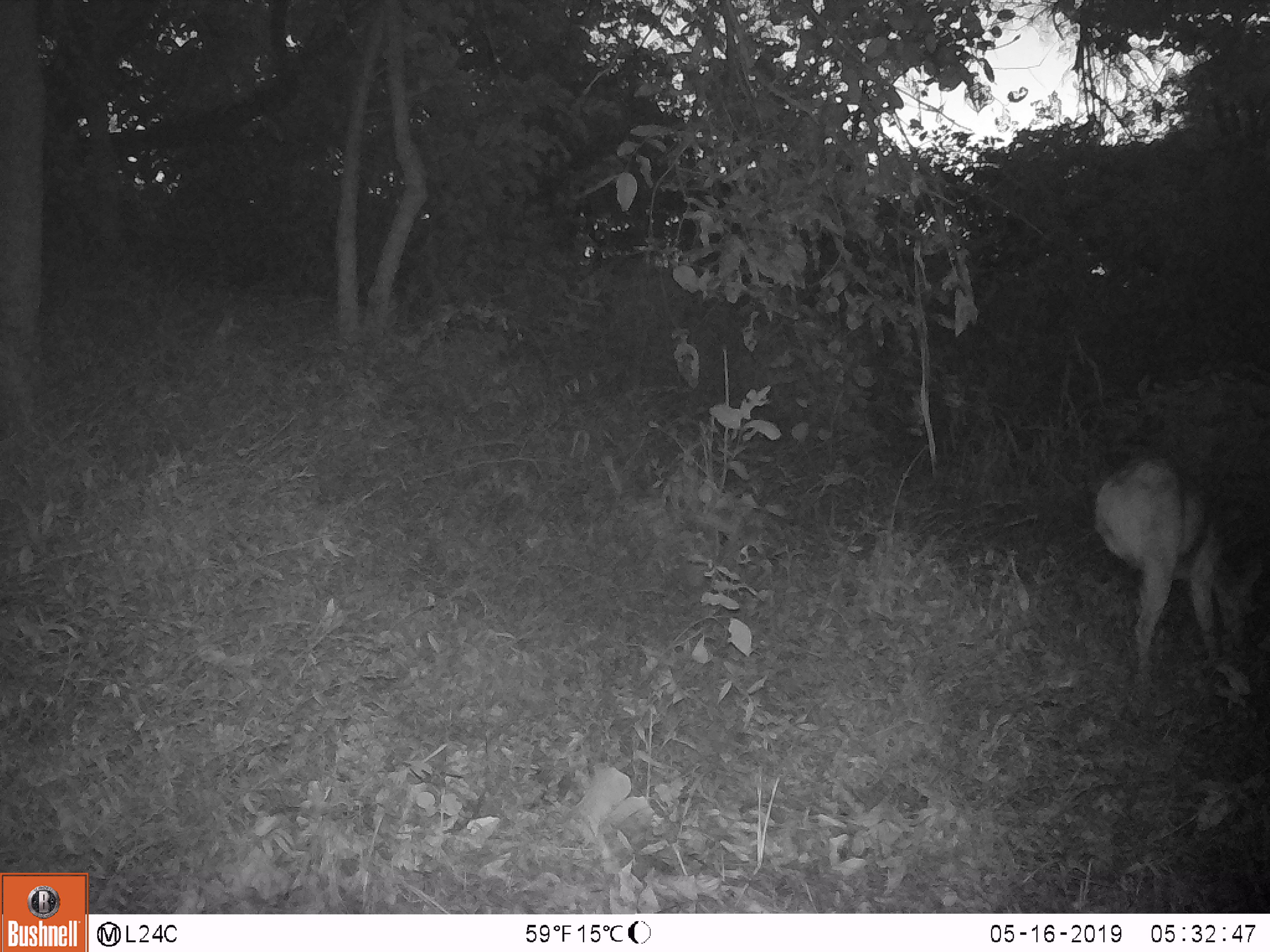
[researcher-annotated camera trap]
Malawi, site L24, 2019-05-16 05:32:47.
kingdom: Animalia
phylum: Chordata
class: Mammalia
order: Artiodactyla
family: Bovidae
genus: Redunca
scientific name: Redunca arundinum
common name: southern reedbuck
Southern reedbuck (Redunca arundinum), count 1.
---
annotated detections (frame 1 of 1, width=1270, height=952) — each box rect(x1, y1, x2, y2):
southern reedbuck: rect(1101, 449, 1262, 673)